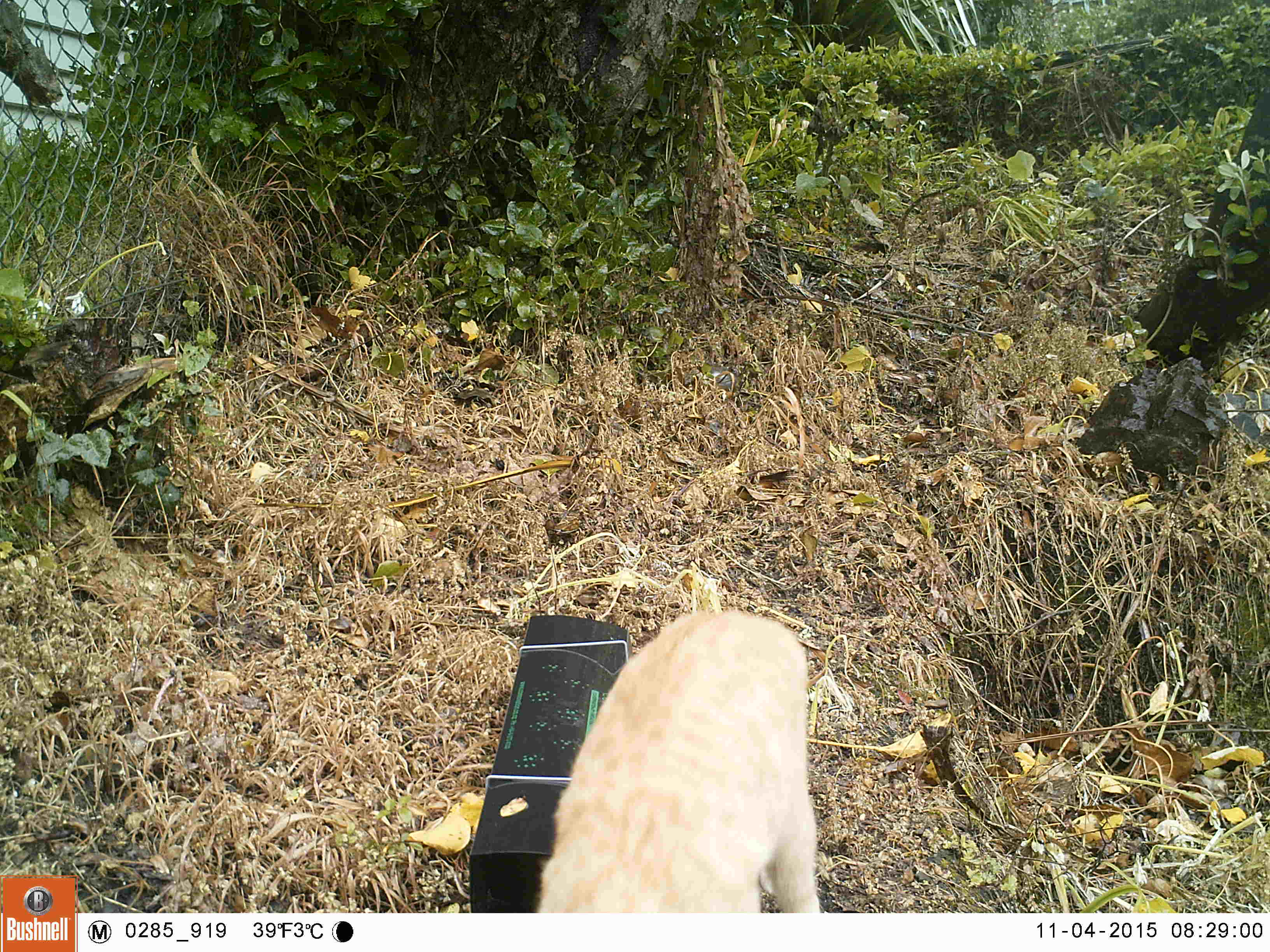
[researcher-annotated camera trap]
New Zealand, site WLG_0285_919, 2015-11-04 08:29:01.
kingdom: Animalia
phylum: Chordata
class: Mammalia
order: Carnivora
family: Felidae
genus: Felis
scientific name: Felis catus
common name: domestic cat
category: cat